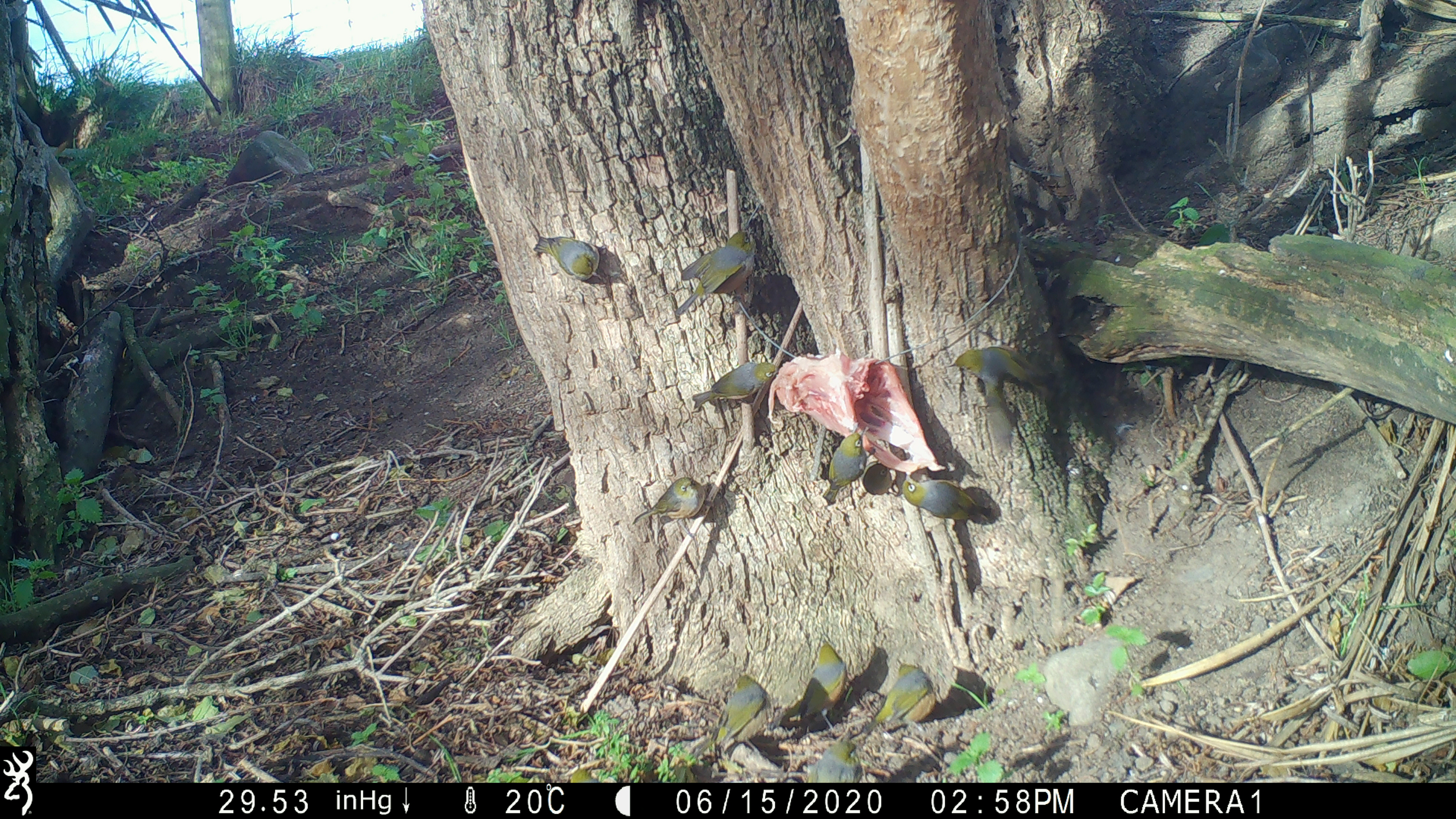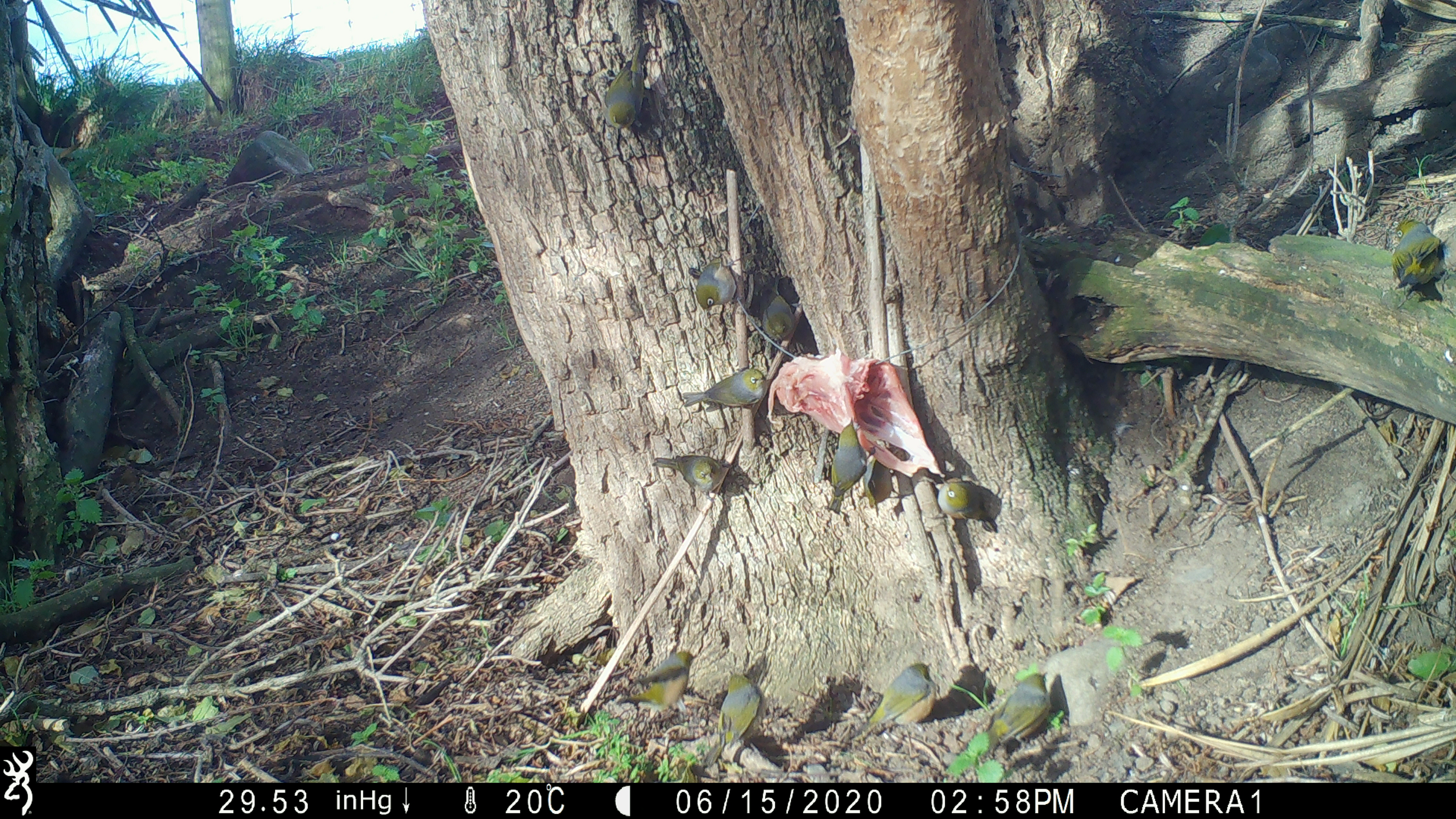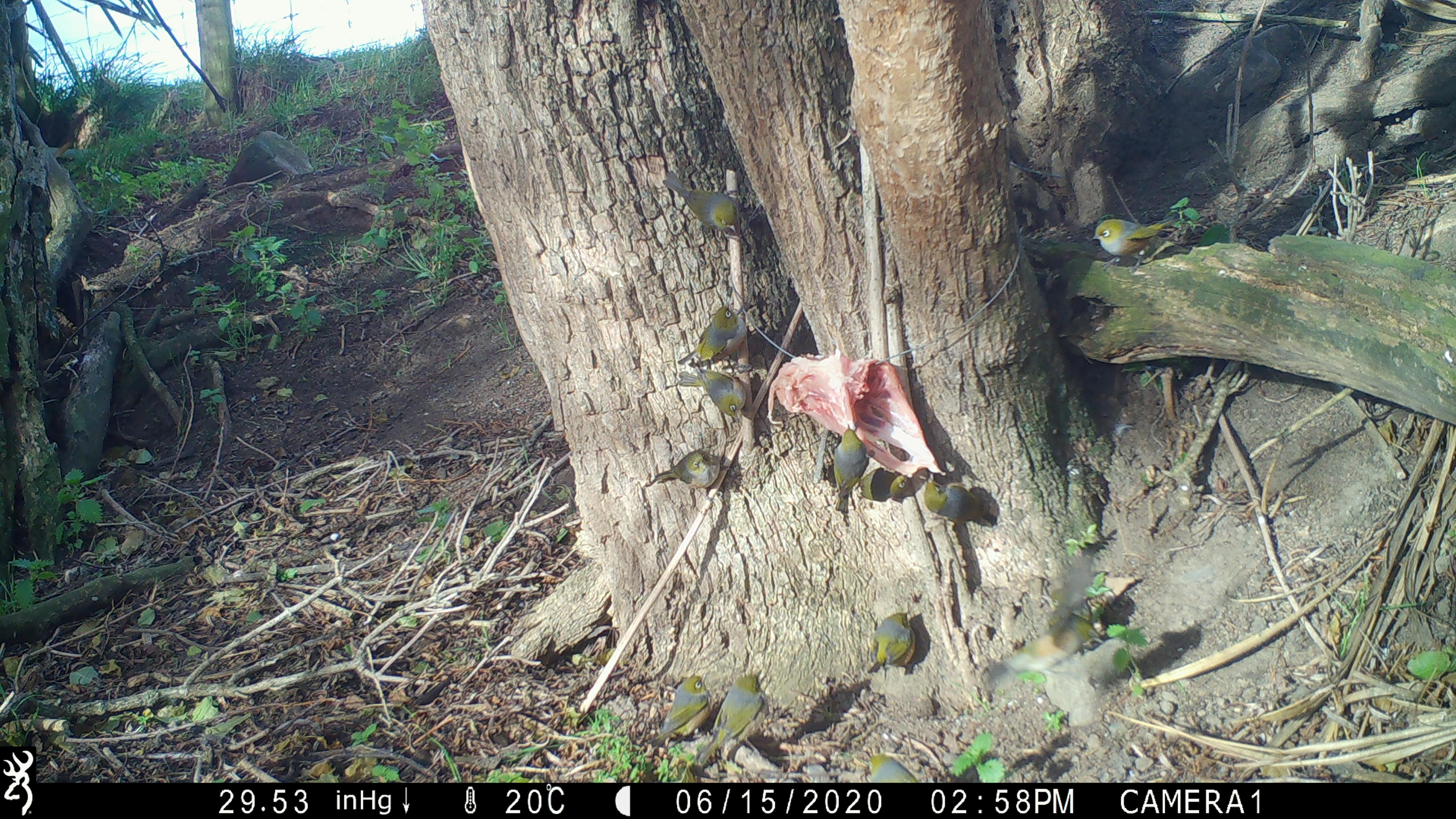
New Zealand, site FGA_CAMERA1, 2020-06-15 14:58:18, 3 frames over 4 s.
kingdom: Animalia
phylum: Chordata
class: Aves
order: Passeriformes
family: Zosteropidae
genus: Zosterops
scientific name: Zosterops lateralis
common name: silvereye